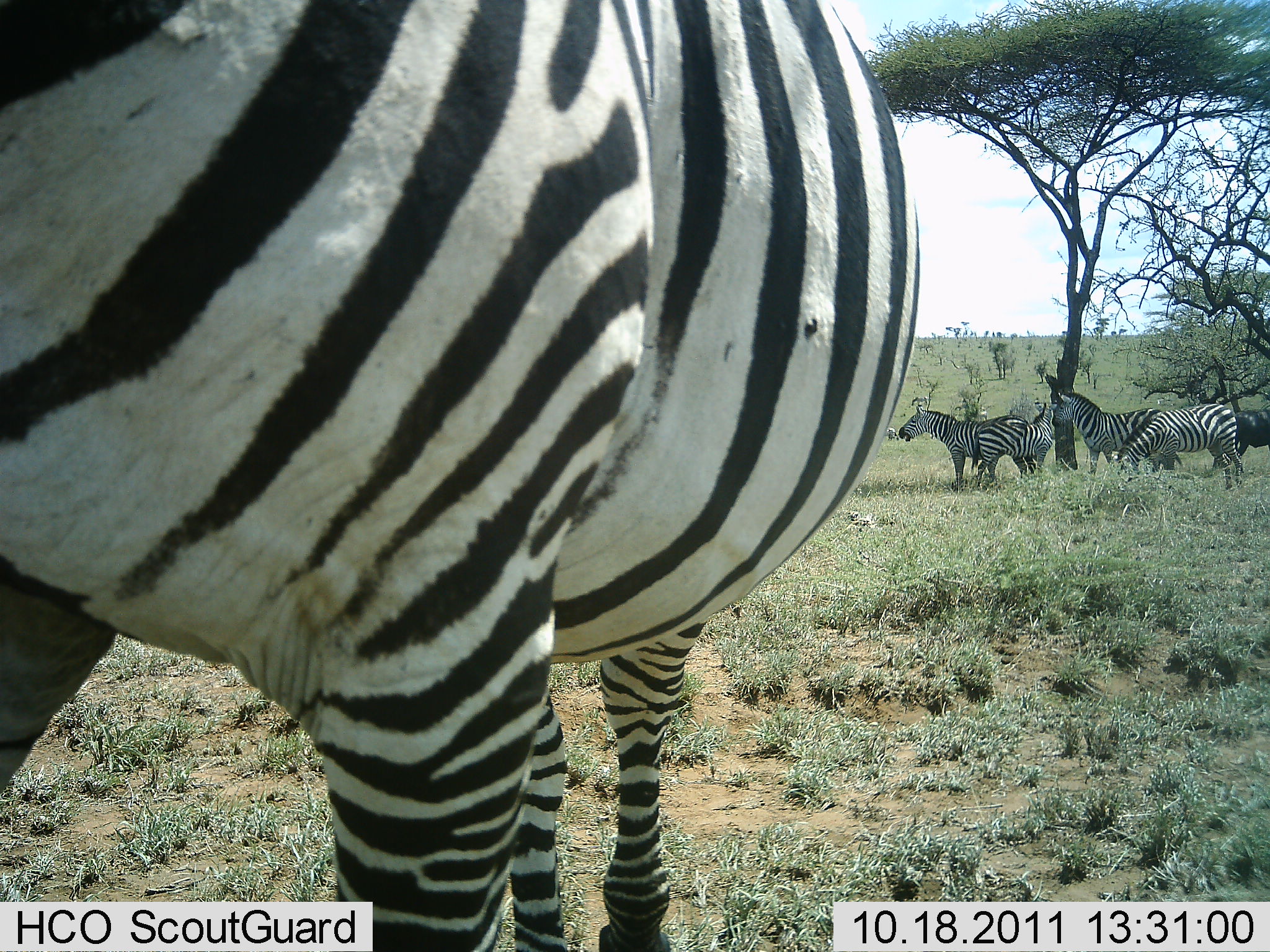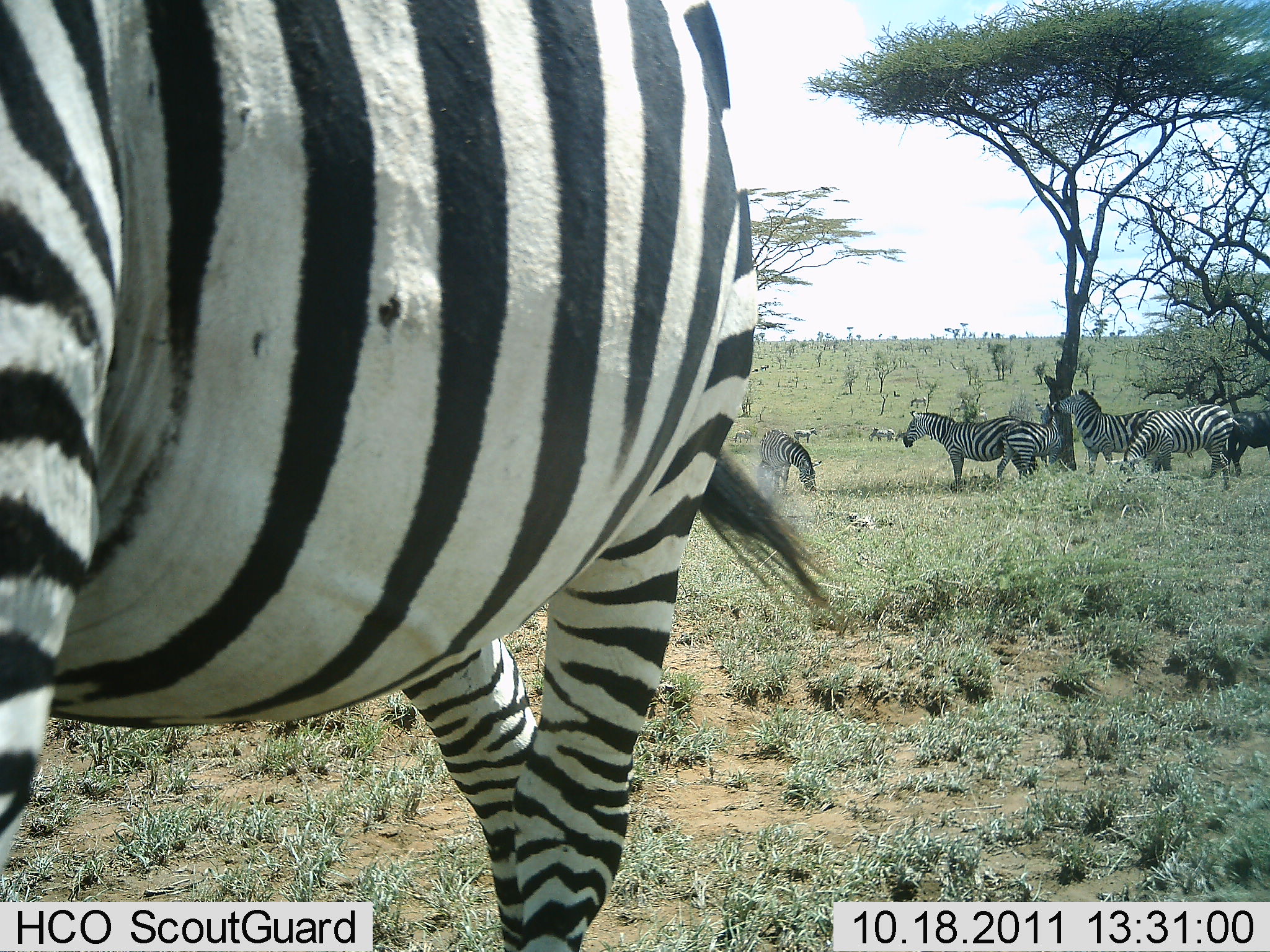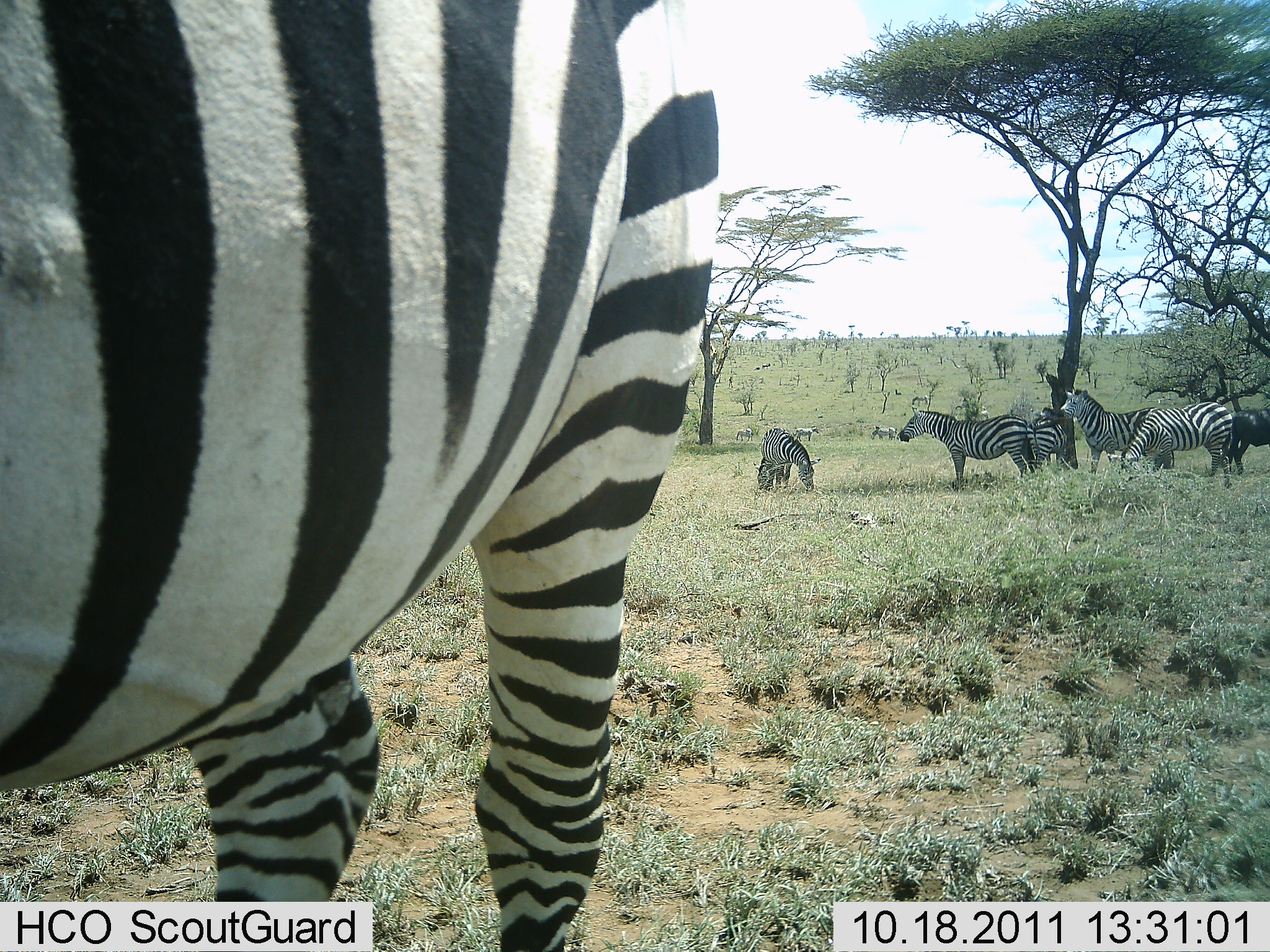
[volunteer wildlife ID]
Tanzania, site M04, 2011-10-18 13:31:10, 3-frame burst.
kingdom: Animalia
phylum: Chordata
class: Mammalia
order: Perissodactyla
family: Equidae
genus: Equus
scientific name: Equus quagga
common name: plains zebra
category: zebra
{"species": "zebra (plains zebra) (Equus quagga)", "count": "7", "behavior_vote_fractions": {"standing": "58%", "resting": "17%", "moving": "8%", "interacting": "17%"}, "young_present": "0%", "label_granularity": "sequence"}